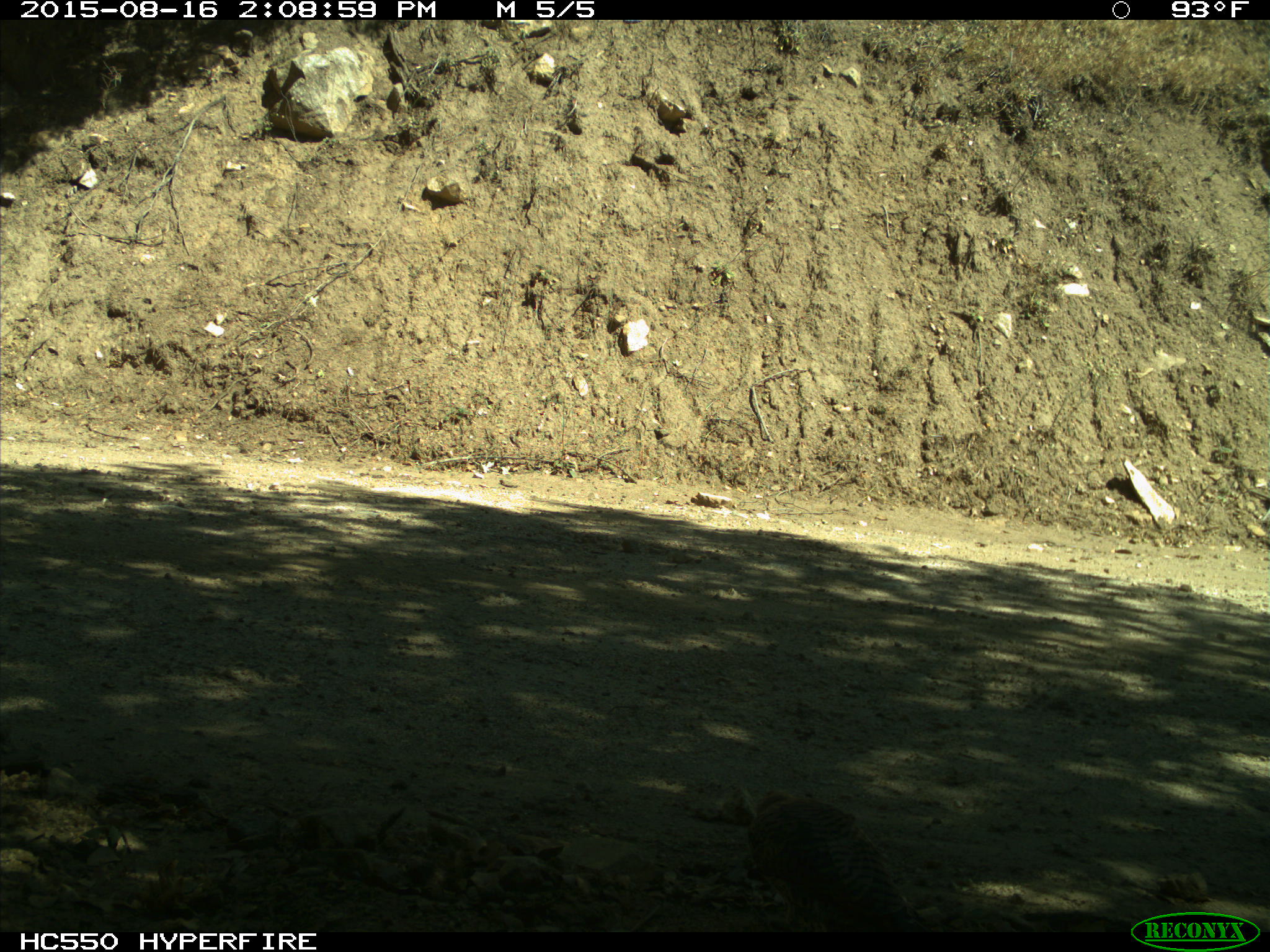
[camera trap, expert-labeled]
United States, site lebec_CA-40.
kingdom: Animalia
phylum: Chordata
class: Aves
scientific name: Aves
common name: birds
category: unidentified bird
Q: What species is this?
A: Unidentified bird (birds) (Aves).